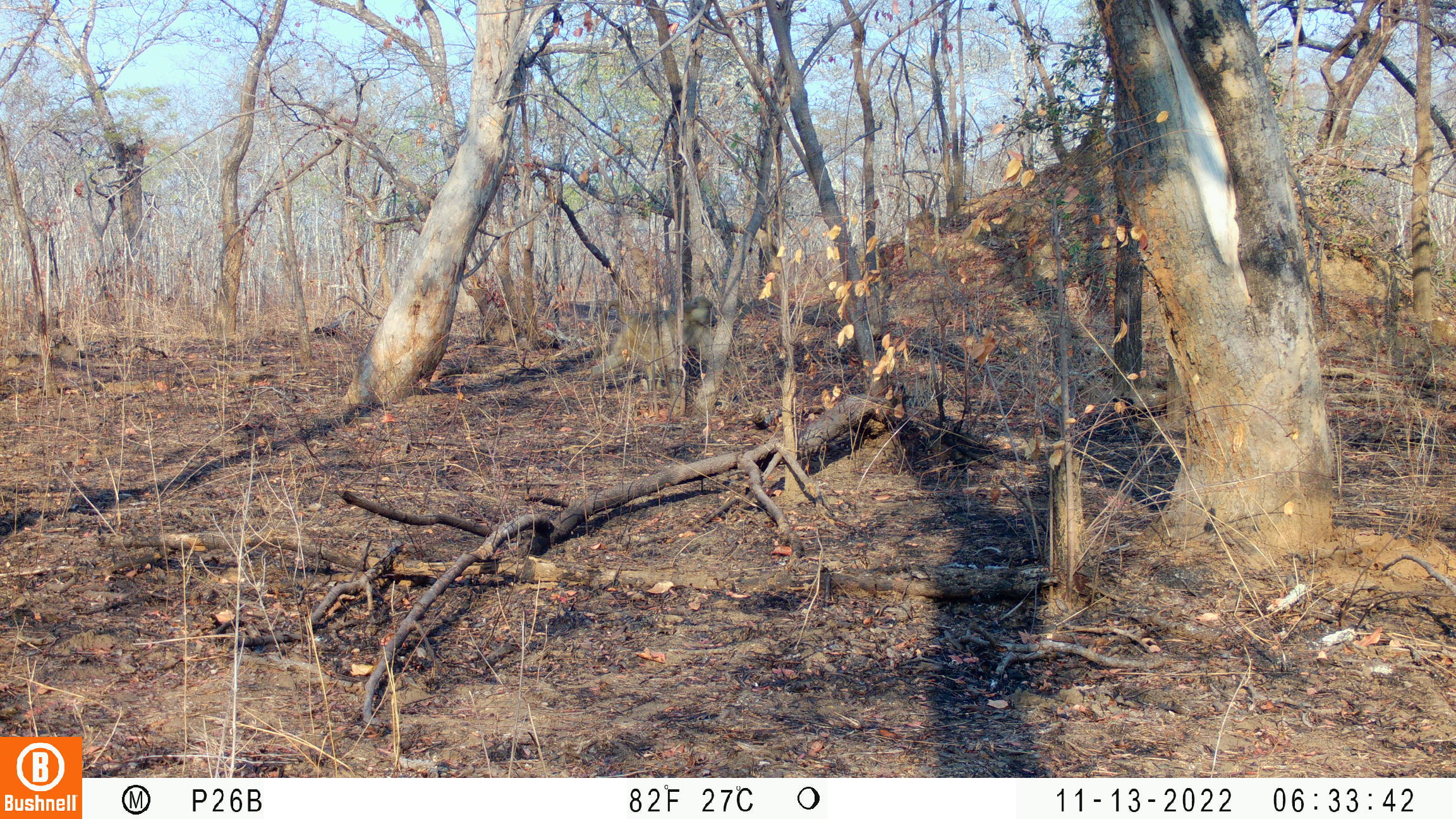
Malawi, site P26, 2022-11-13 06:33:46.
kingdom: Animalia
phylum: Chordata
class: Mammalia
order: Primates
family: Cercopithecidae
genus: Papio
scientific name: Papio cynocephalus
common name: yellow baboon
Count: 1.